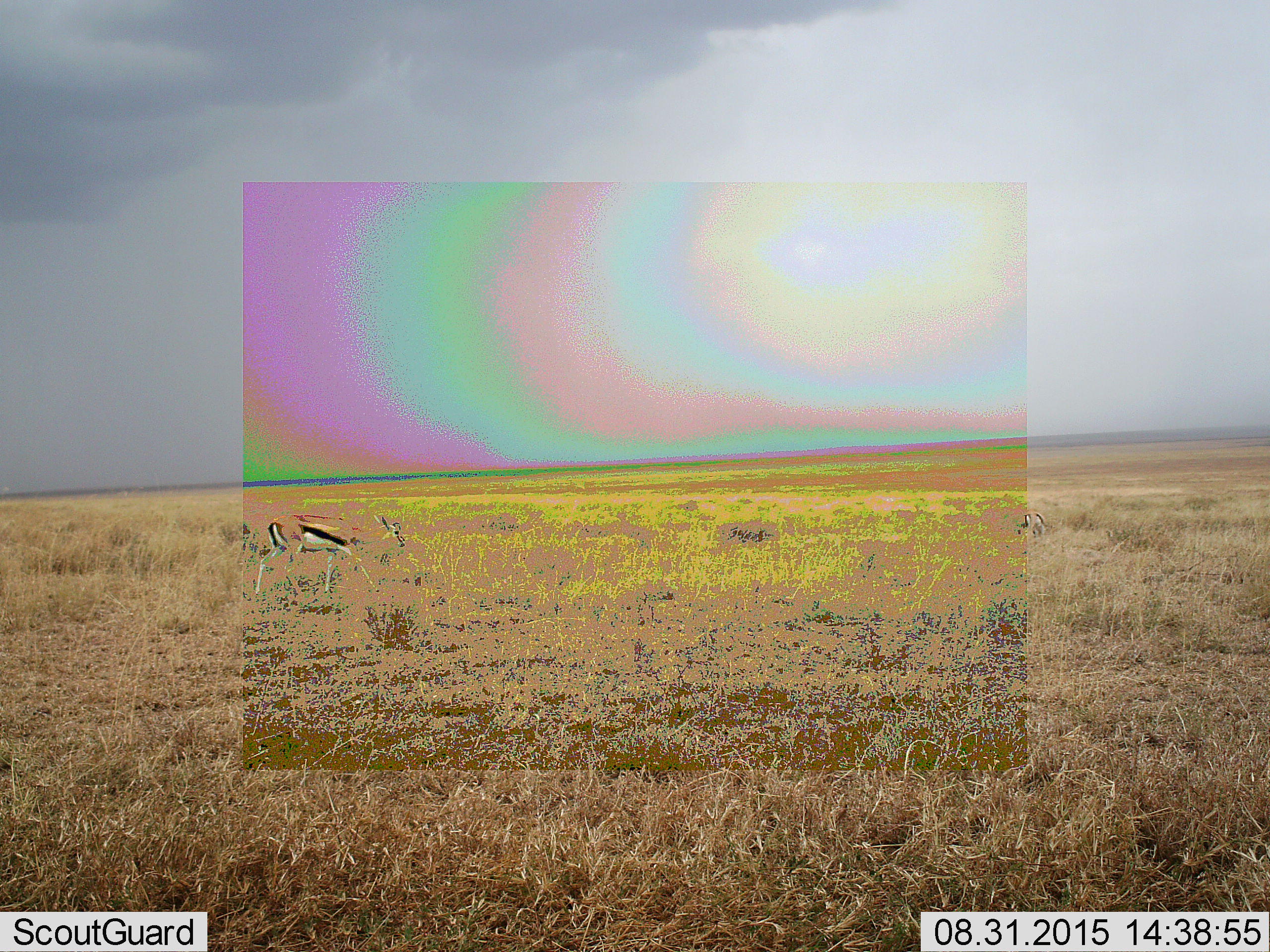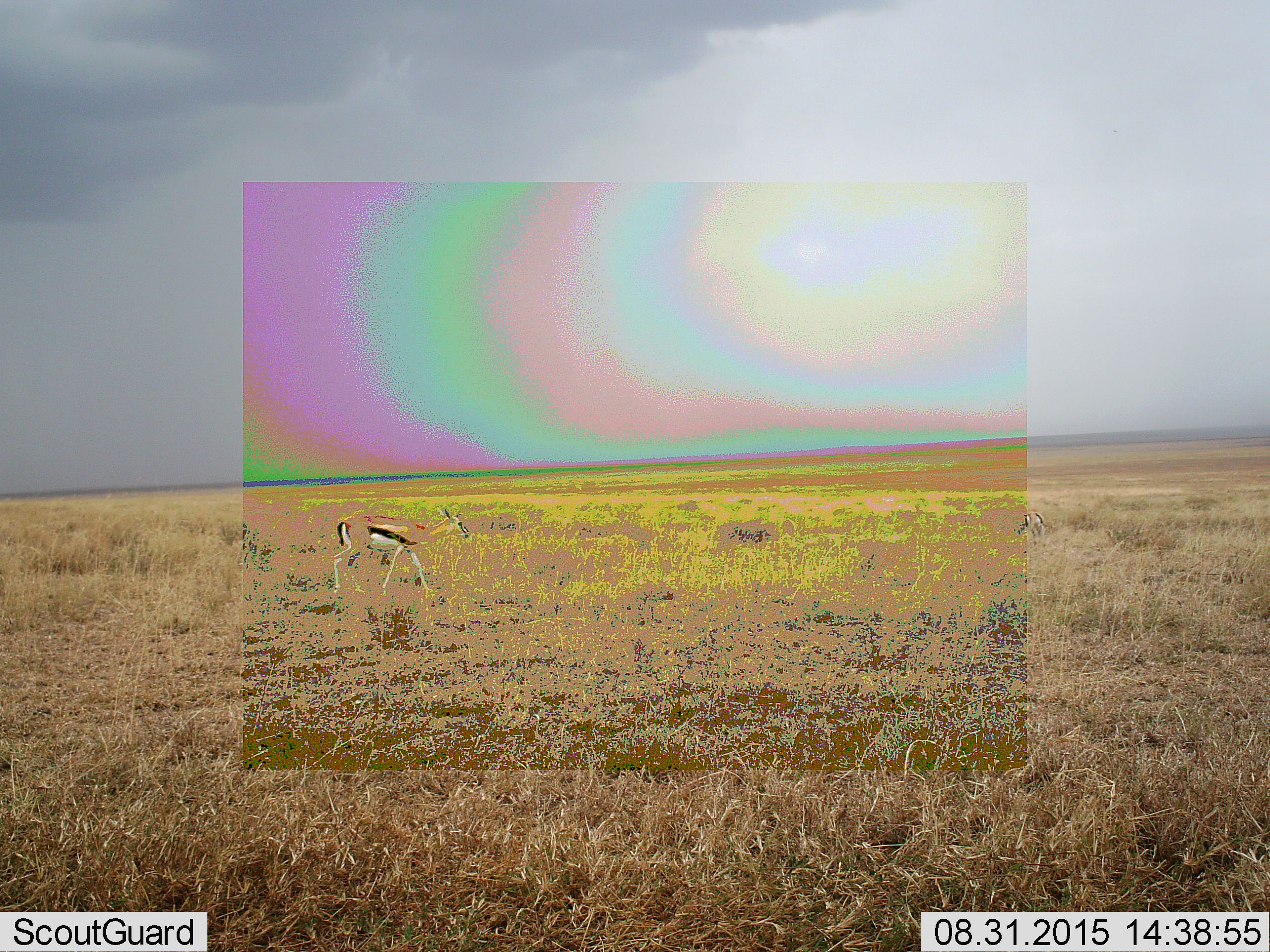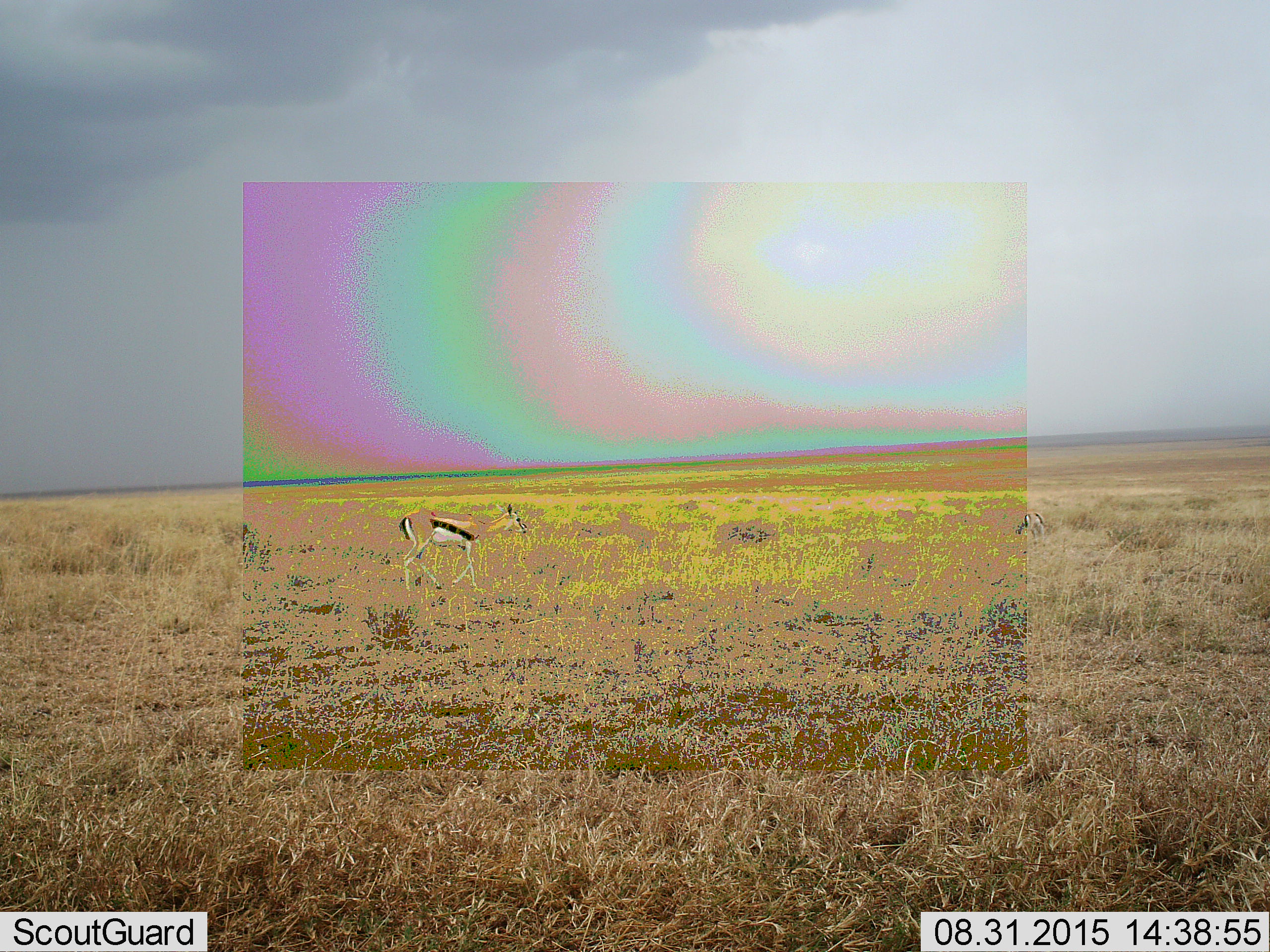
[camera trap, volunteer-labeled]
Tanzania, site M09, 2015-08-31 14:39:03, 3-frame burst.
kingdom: Animalia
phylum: Chordata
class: Mammalia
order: Artiodactyla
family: Bovidae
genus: Eudorcas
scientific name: Eudorcas thomsonii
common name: thomson's gazelle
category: gazellethomsons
Gazellethomsons (thomson's gazelle) (Eudorcas thomsonii), count 2. Behavior (volunteer vote fractions): standing 11%, resting 0%, moving 100%, interacting 0%. Young present (vote fraction): 22%. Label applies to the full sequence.